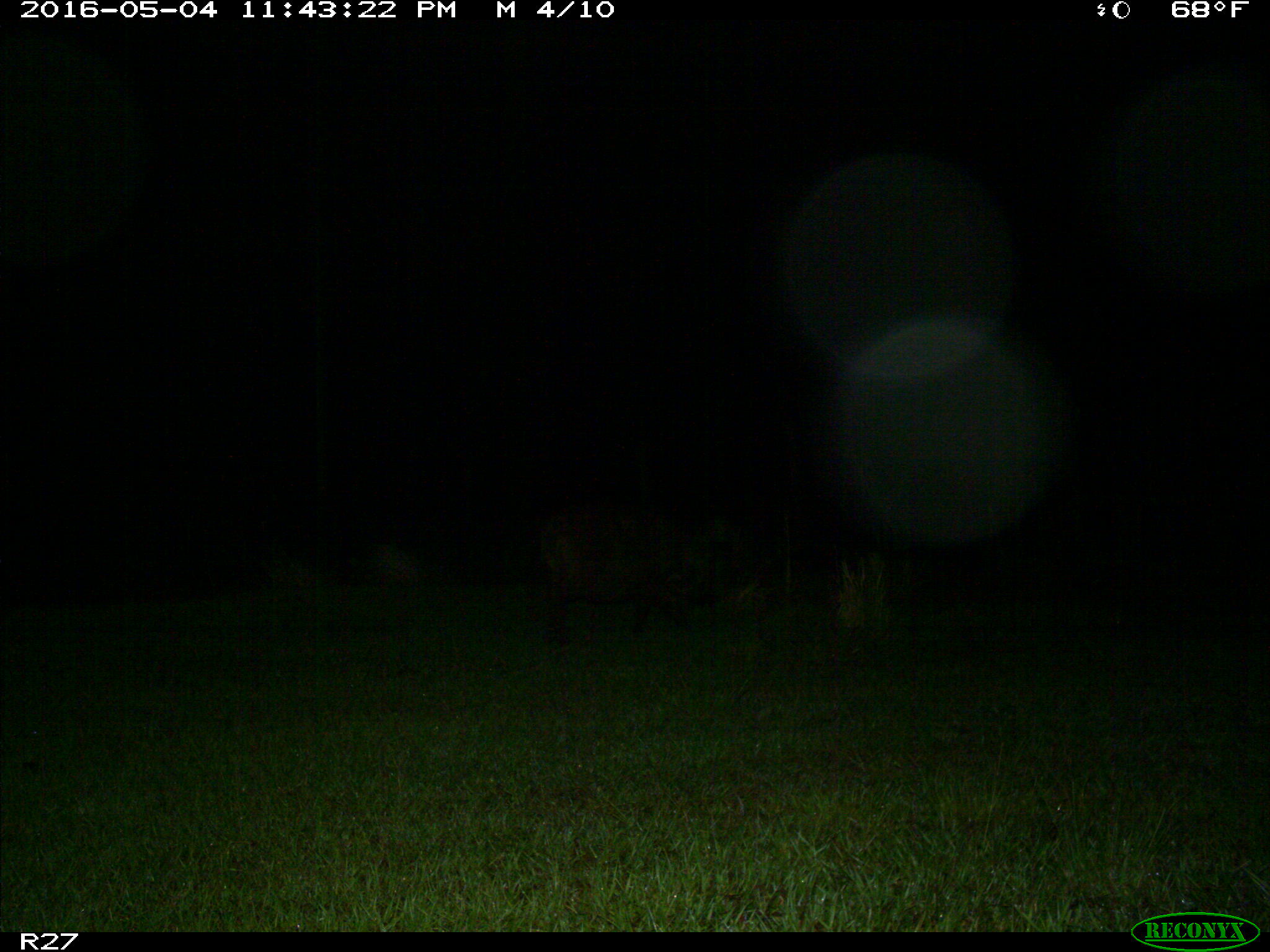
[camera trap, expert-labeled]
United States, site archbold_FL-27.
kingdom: Animalia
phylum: Chordata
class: Mammalia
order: Artiodactyla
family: Suidae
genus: Sus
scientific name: Sus scrofa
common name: wild boar